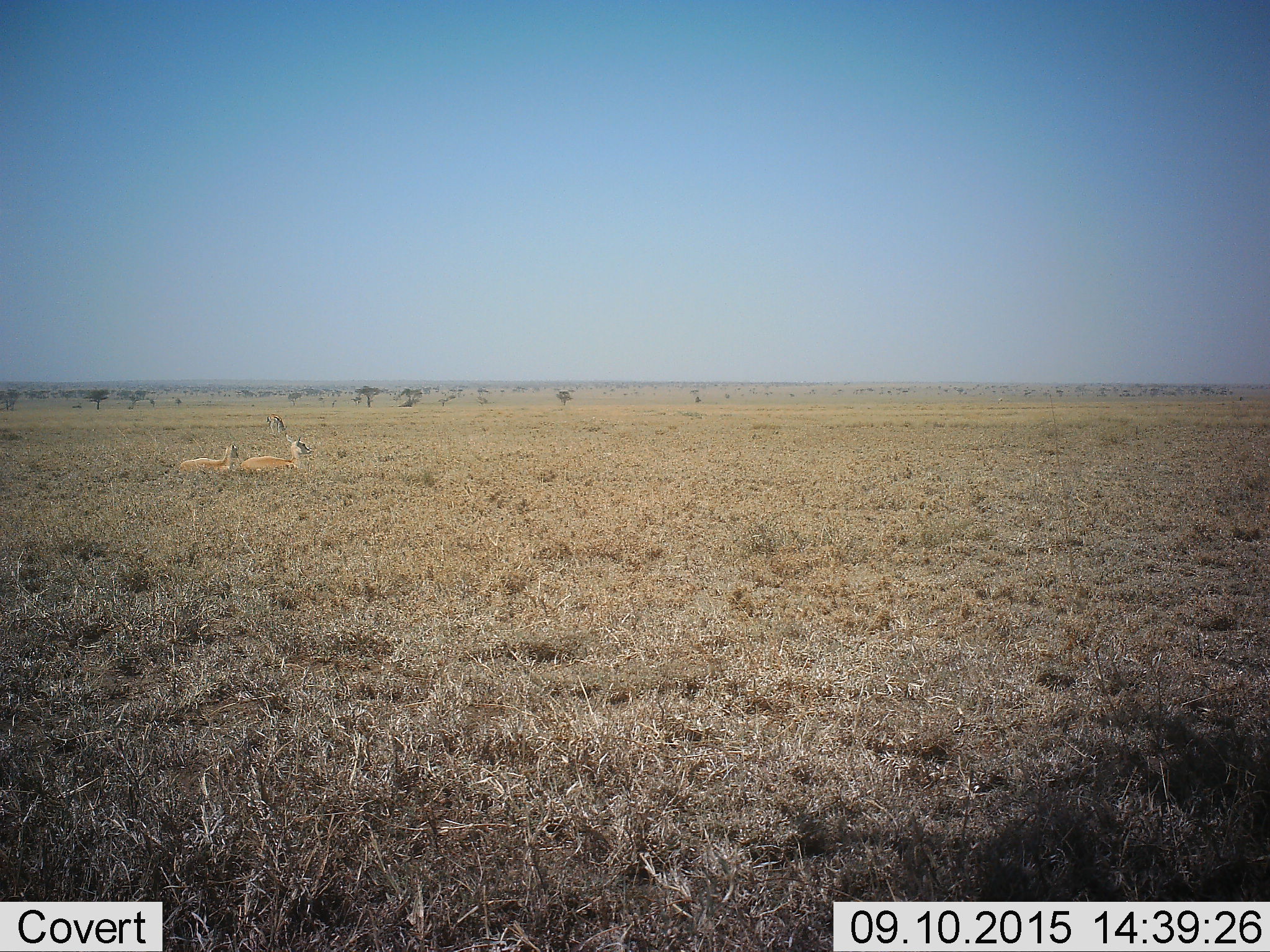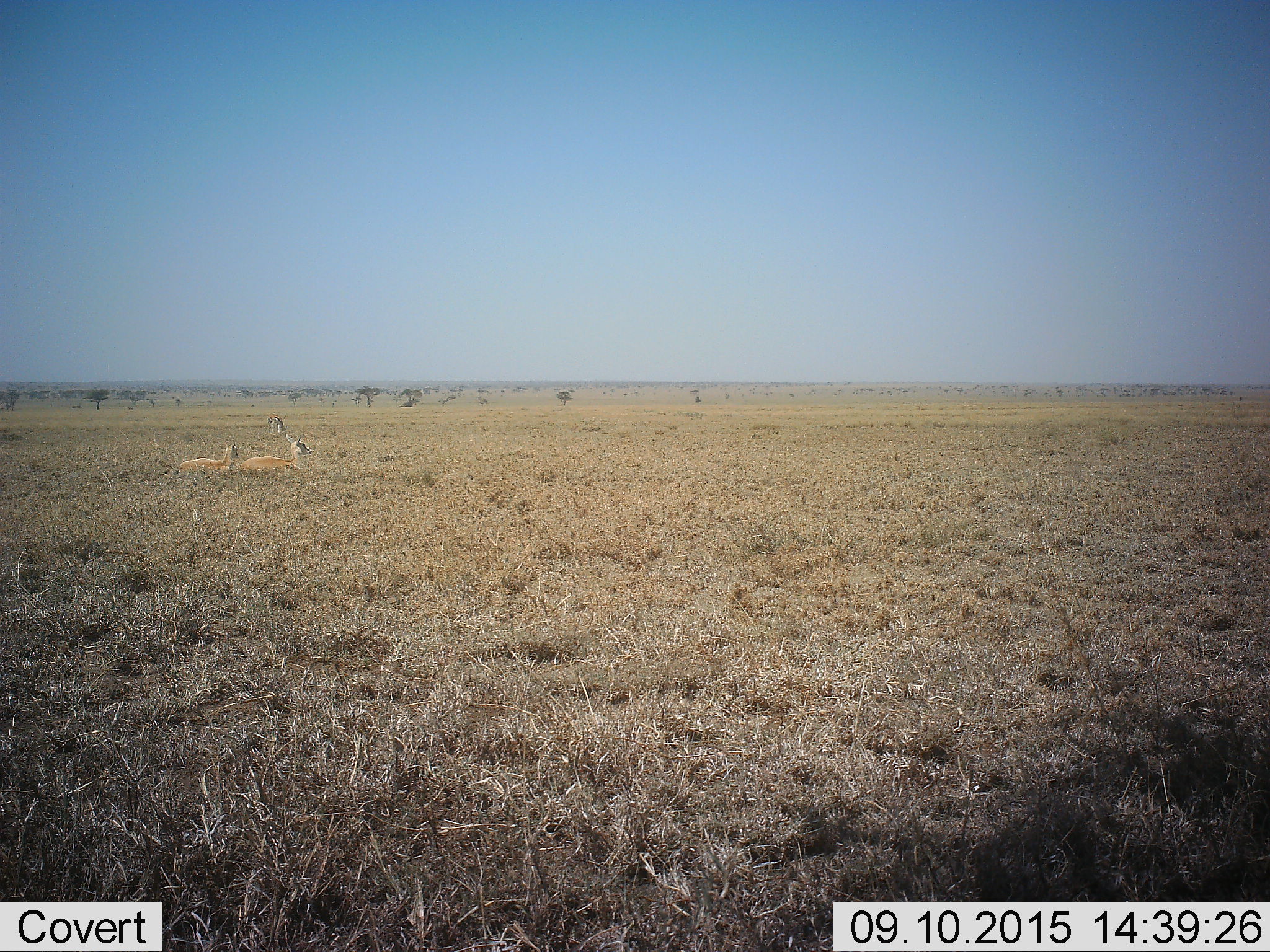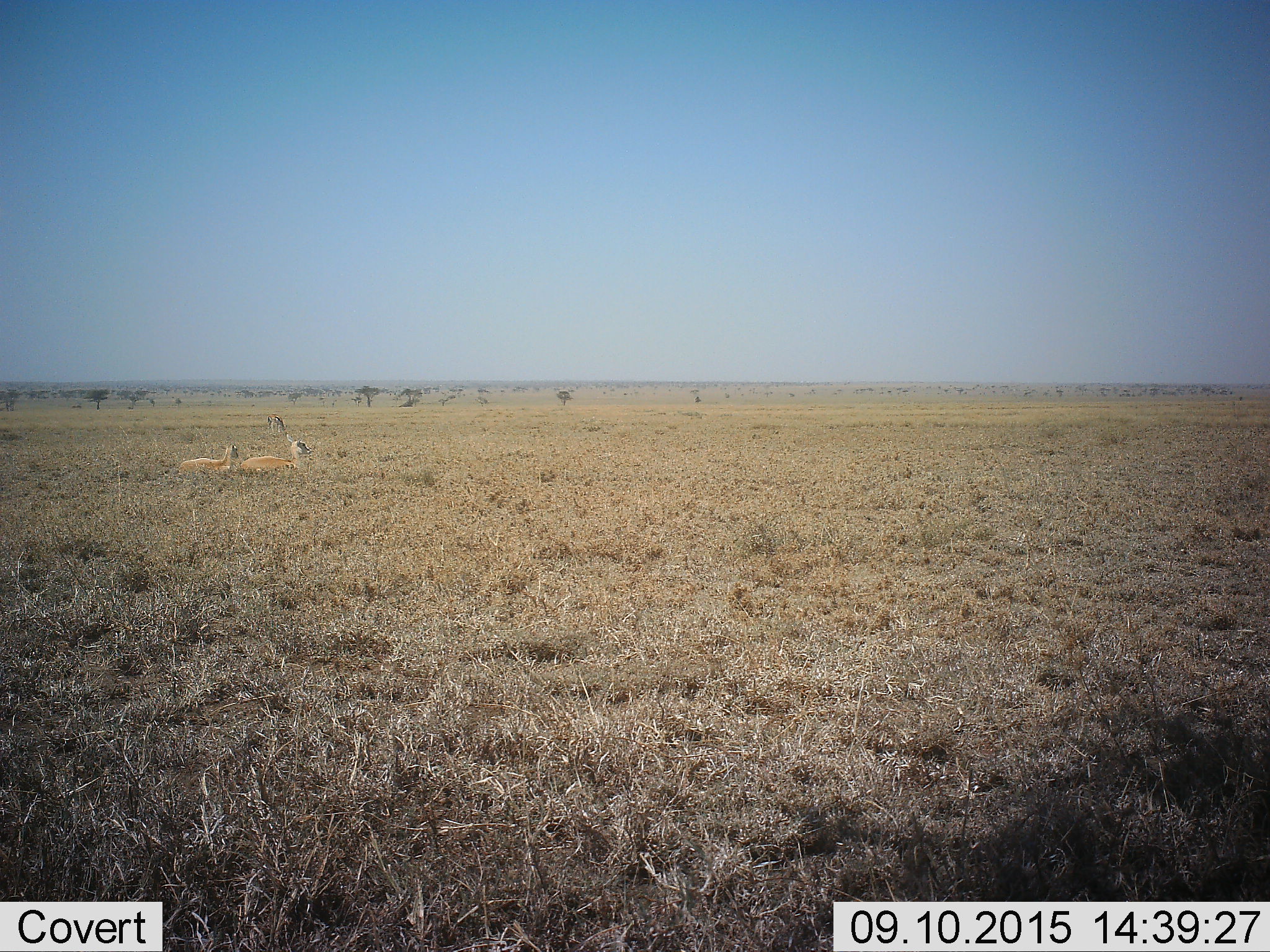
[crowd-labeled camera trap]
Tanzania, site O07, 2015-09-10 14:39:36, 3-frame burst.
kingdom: Animalia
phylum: Chordata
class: Mammalia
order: Artiodactyla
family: Bovidae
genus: Eudorcas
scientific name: Eudorcas thomsonii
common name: thomson's gazelle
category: gazellethomsons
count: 3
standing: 0%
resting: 80%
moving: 0%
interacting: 0%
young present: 20%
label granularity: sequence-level